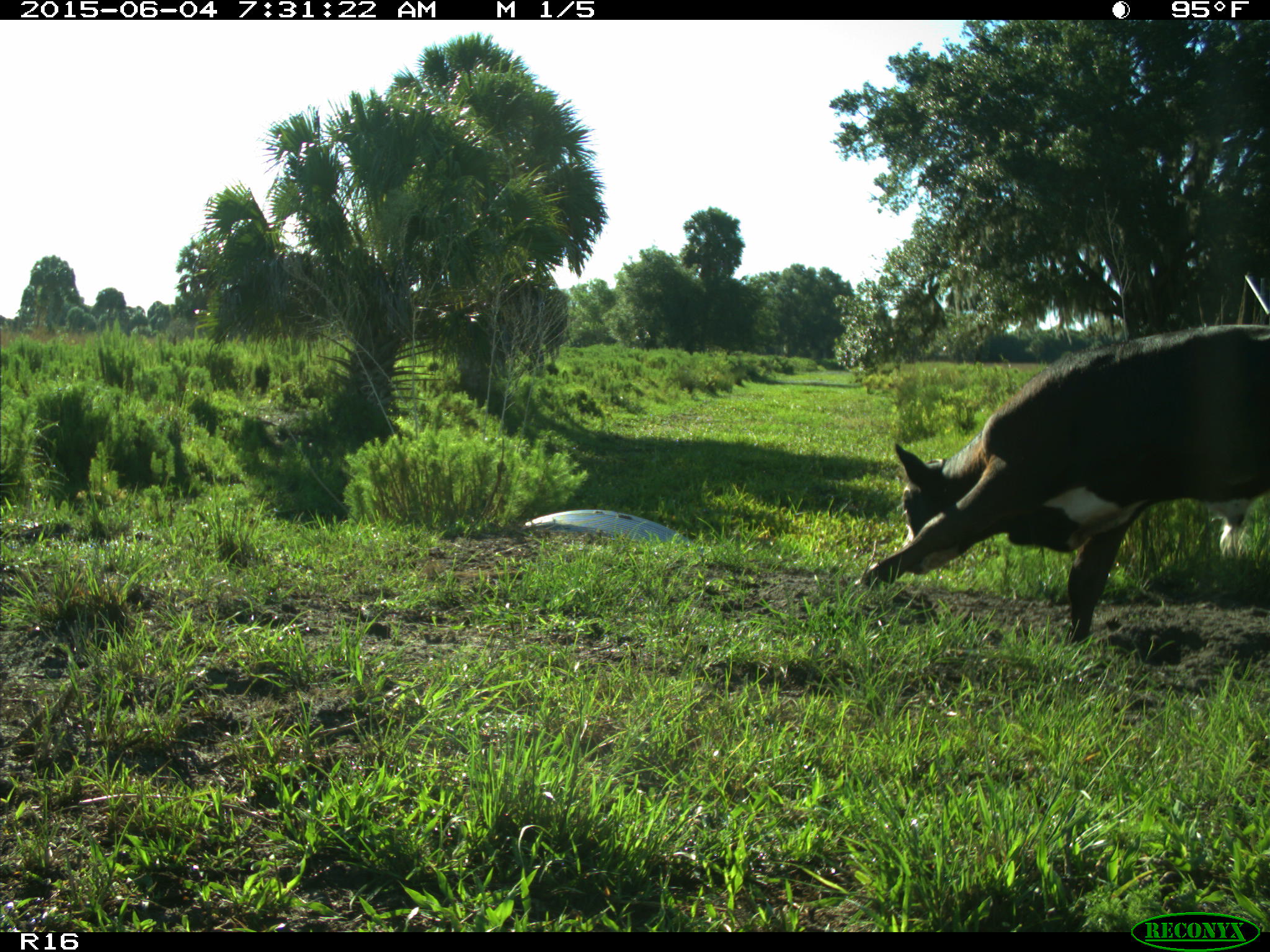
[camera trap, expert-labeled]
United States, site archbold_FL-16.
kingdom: Animalia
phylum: Chordata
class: Mammalia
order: Artiodactyla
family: Bovidae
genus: Bos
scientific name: Bos taurus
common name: domestic cow